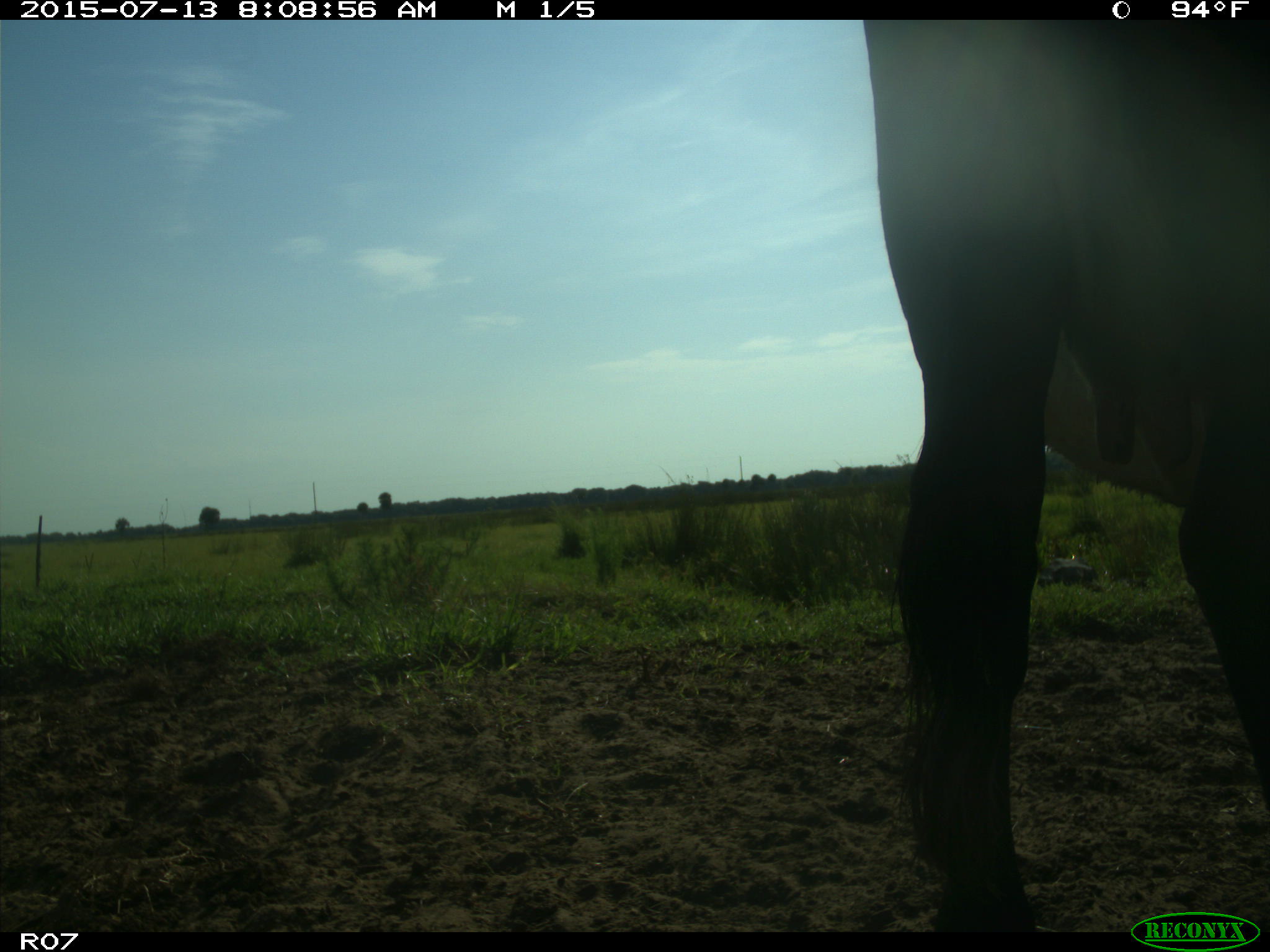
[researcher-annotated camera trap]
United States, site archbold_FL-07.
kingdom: Animalia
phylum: Chordata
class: Mammalia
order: Artiodactyla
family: Bovidae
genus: Bos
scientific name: Bos taurus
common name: domestic cow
Bos taurus (domestic cow).